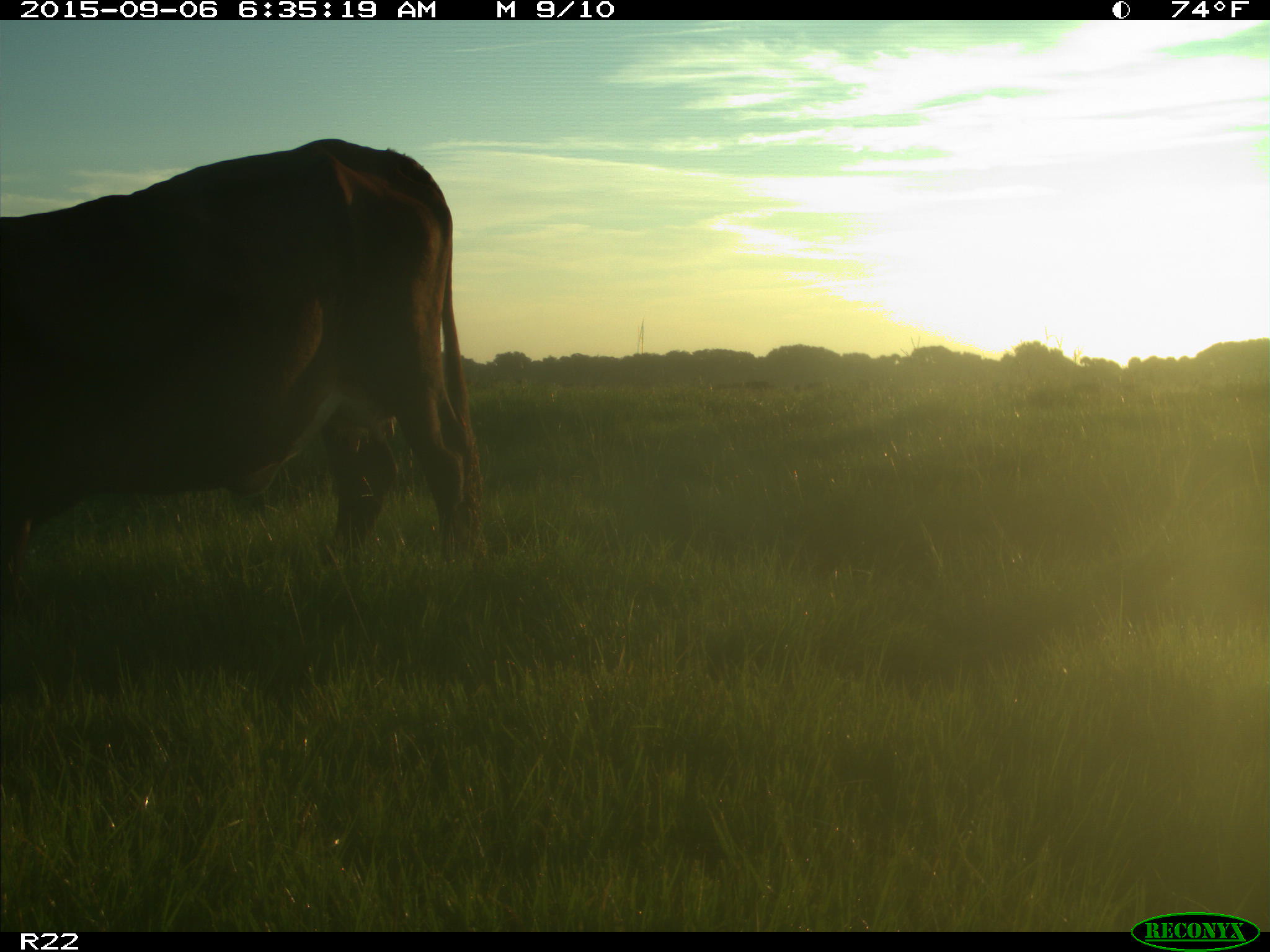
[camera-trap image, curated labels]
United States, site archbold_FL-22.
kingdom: Animalia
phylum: Chordata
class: Mammalia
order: Artiodactyla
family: Bovidae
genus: Bos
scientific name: Bos taurus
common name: domestic cow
Bos taurus (domestic cow).